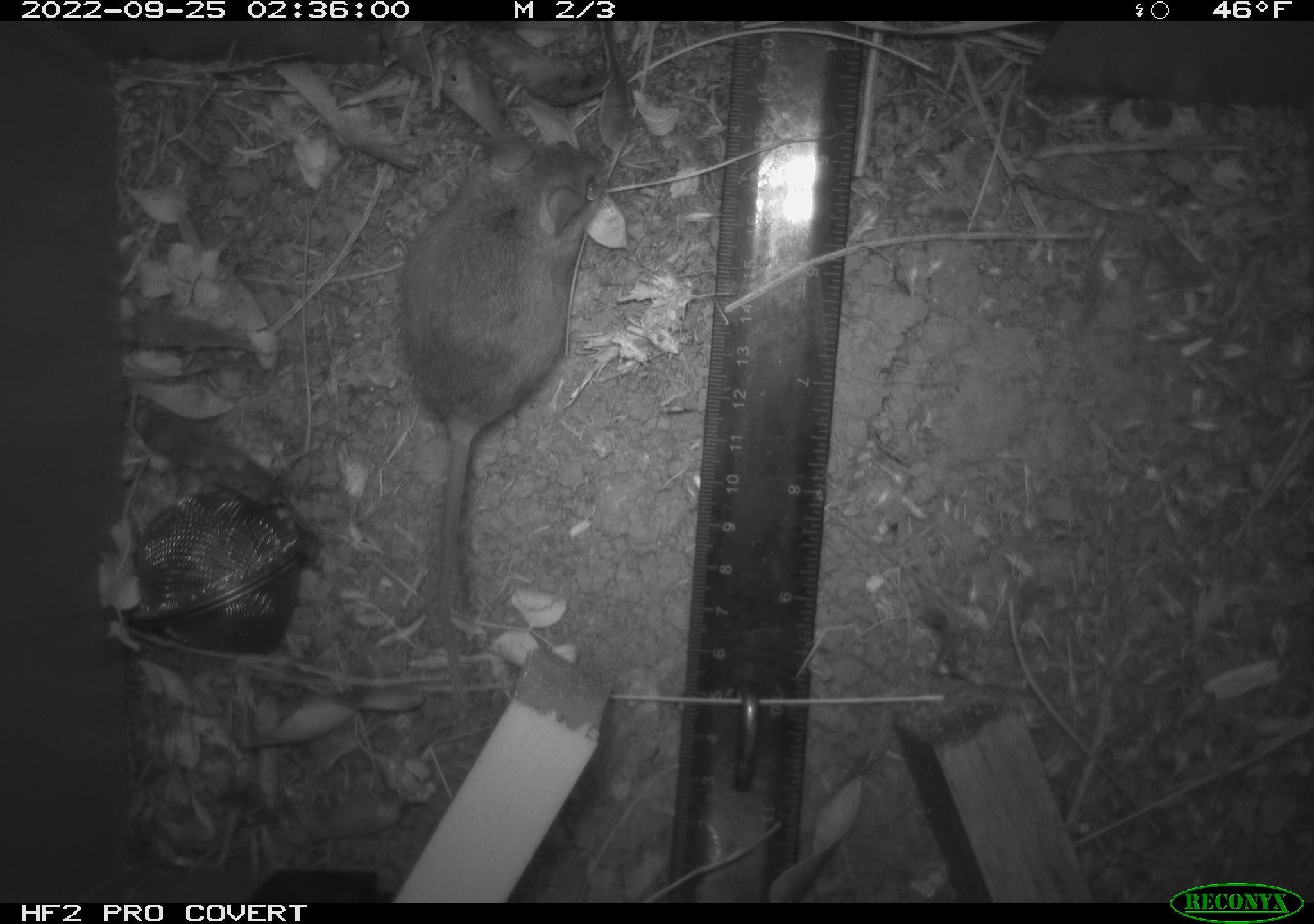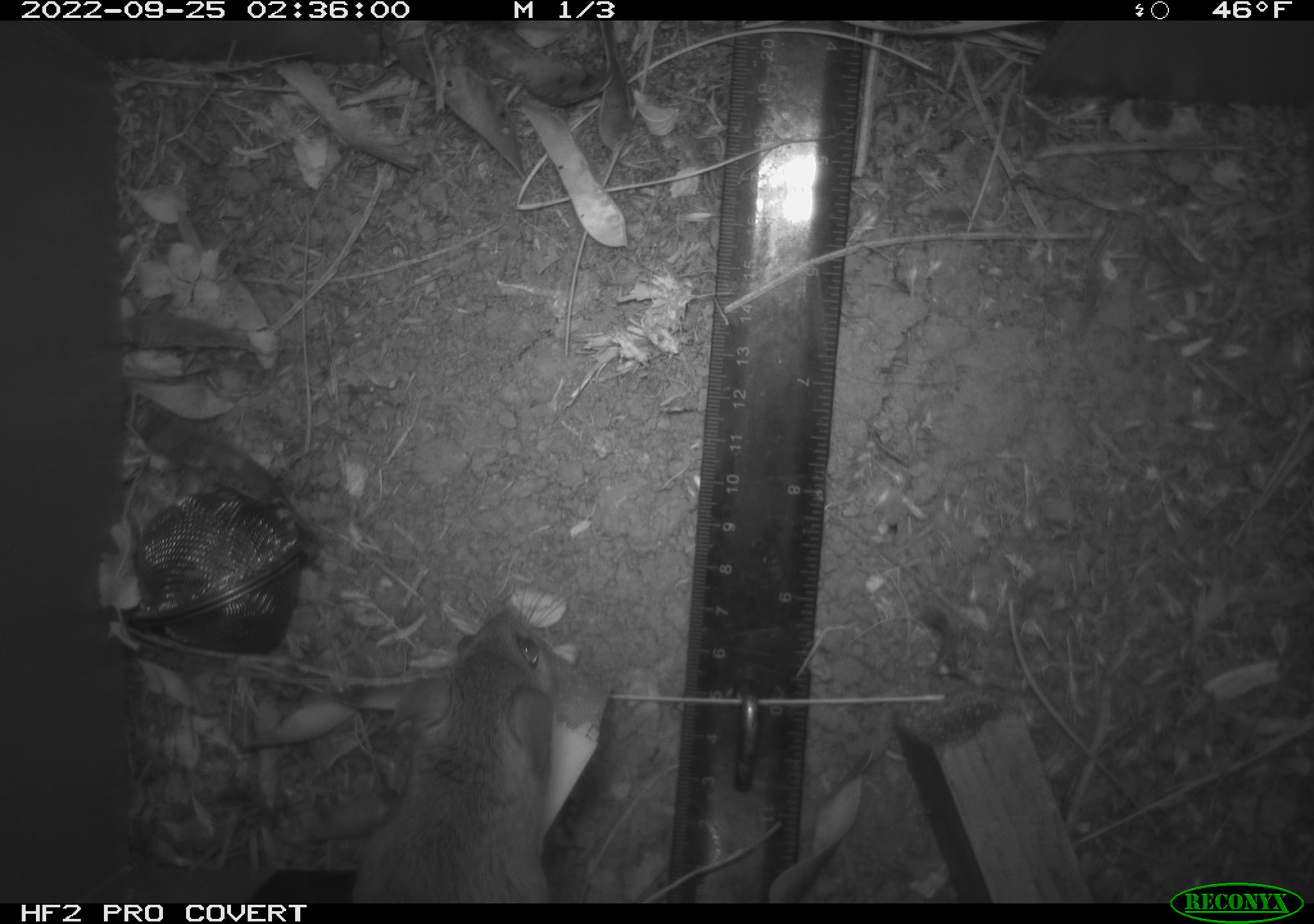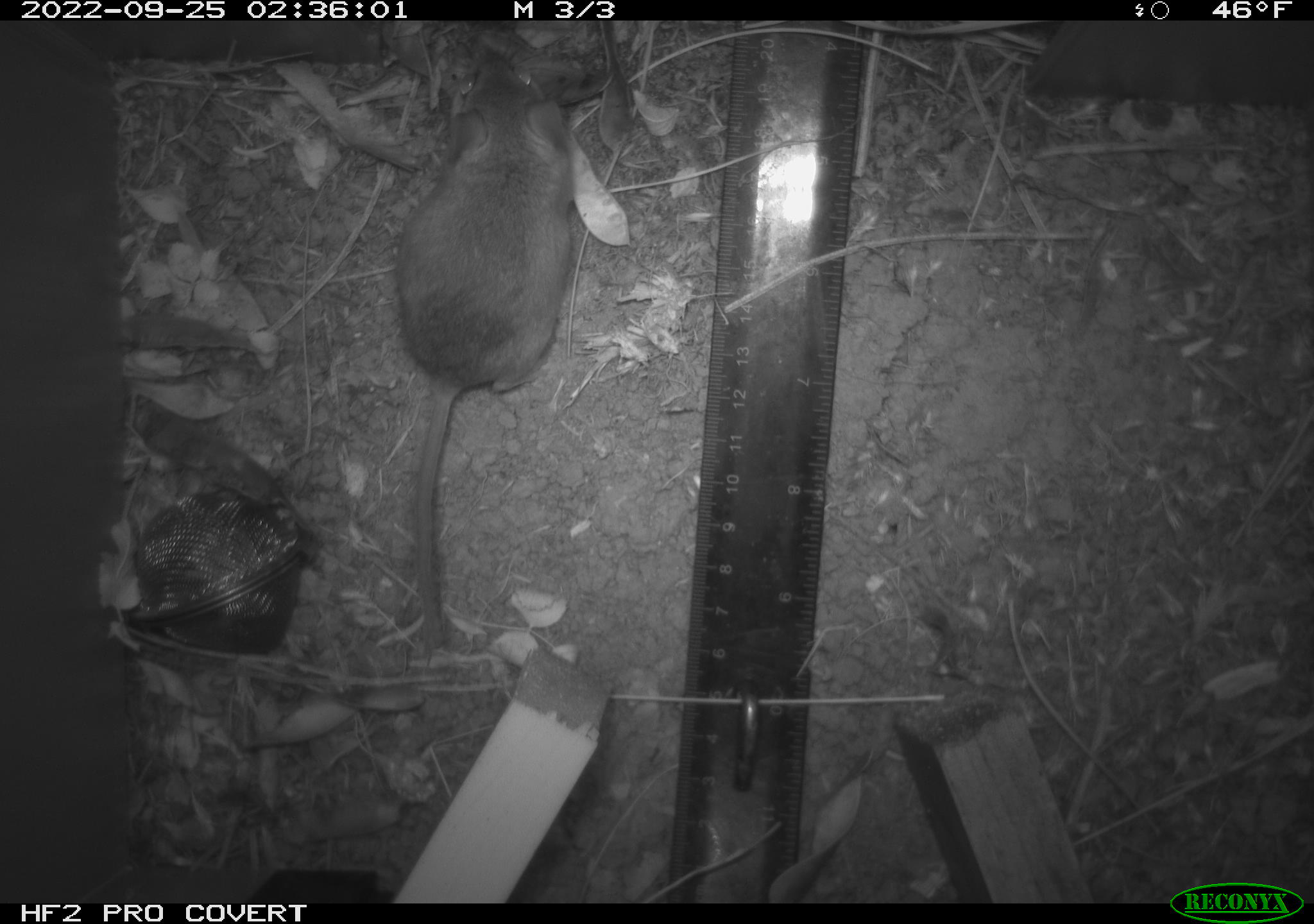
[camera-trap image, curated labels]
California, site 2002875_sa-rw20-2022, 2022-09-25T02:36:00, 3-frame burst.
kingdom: Animalia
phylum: Chordata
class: Mammalia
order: Rodentia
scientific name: Rodentia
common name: mouse species